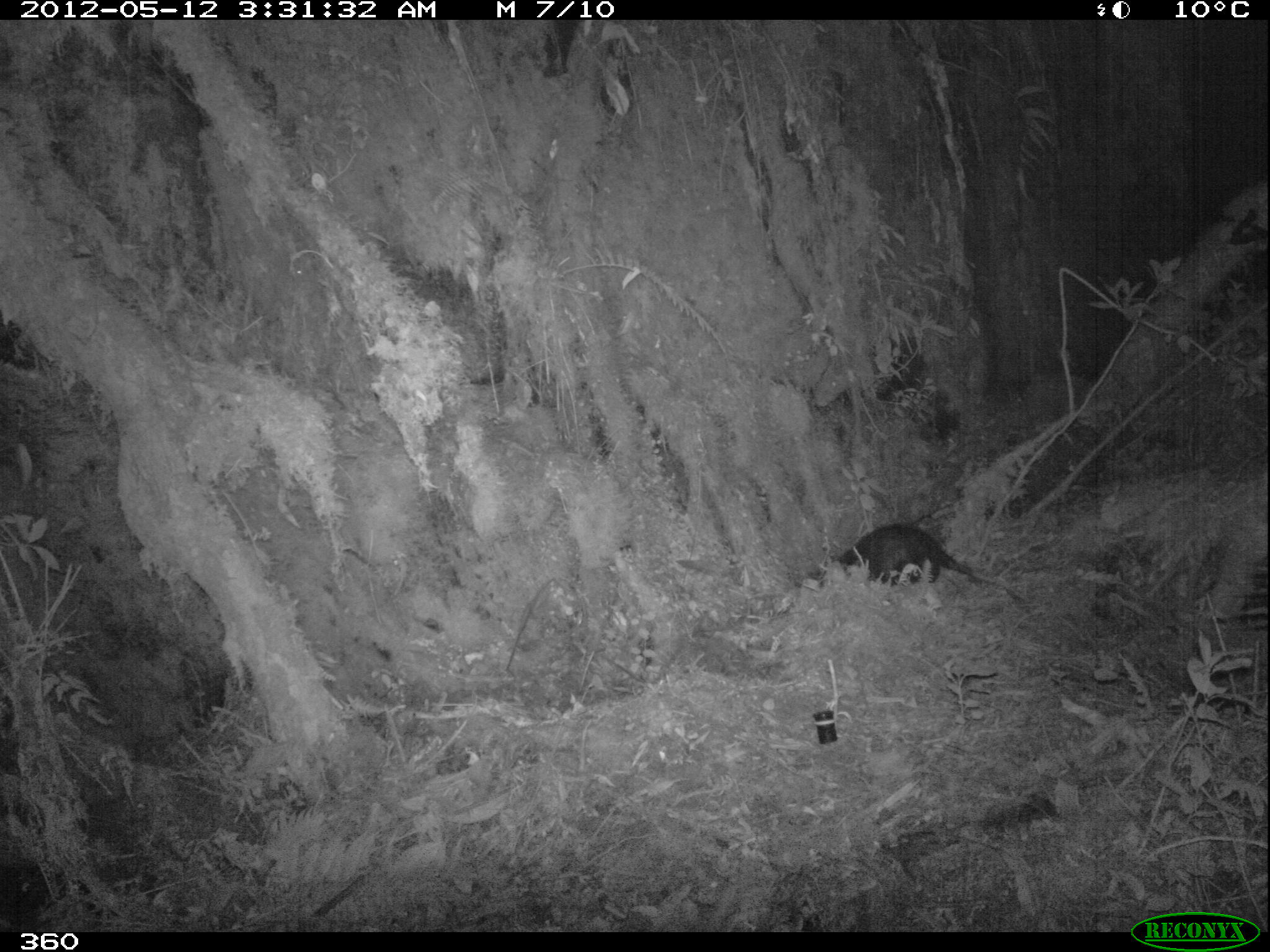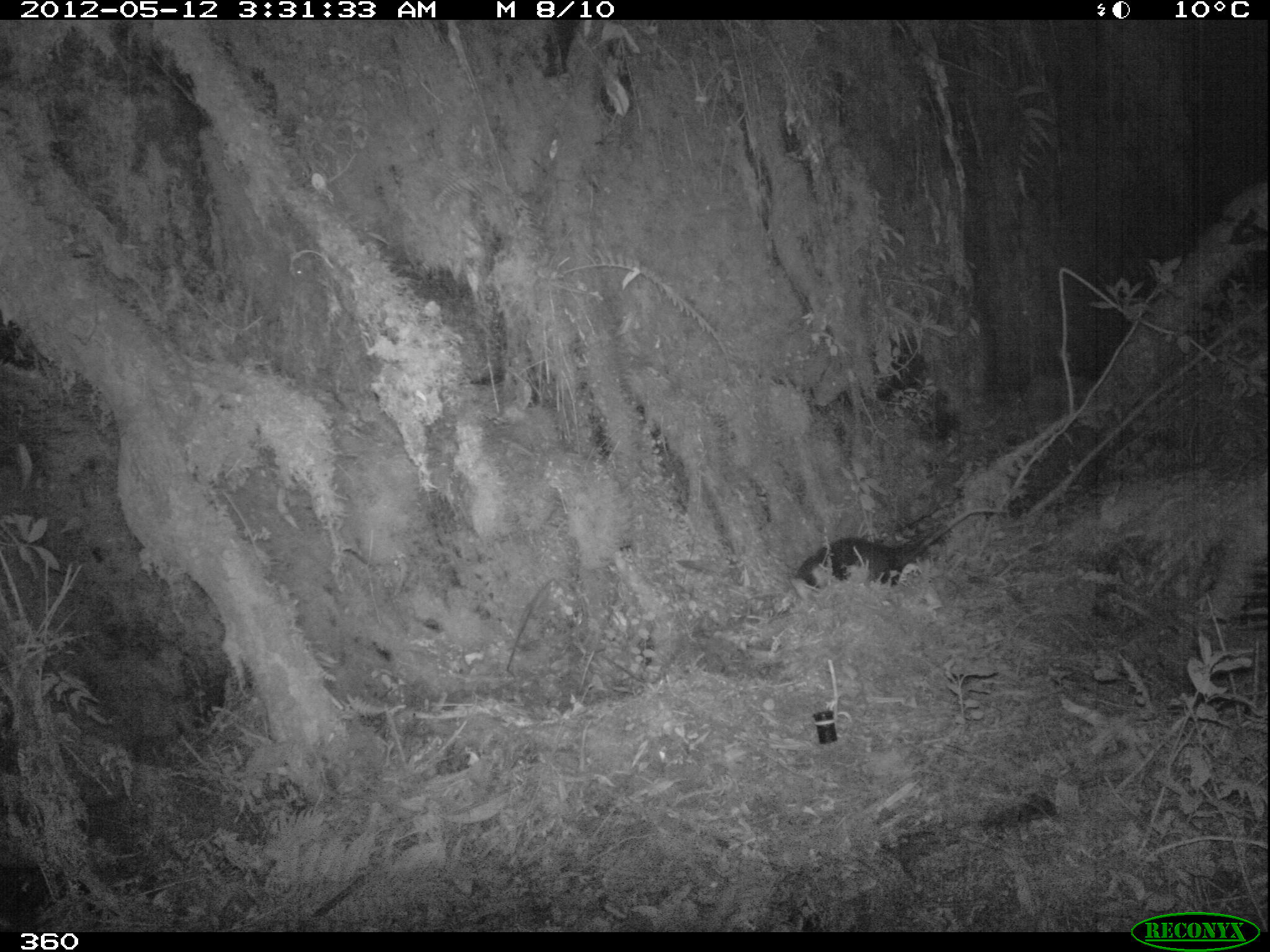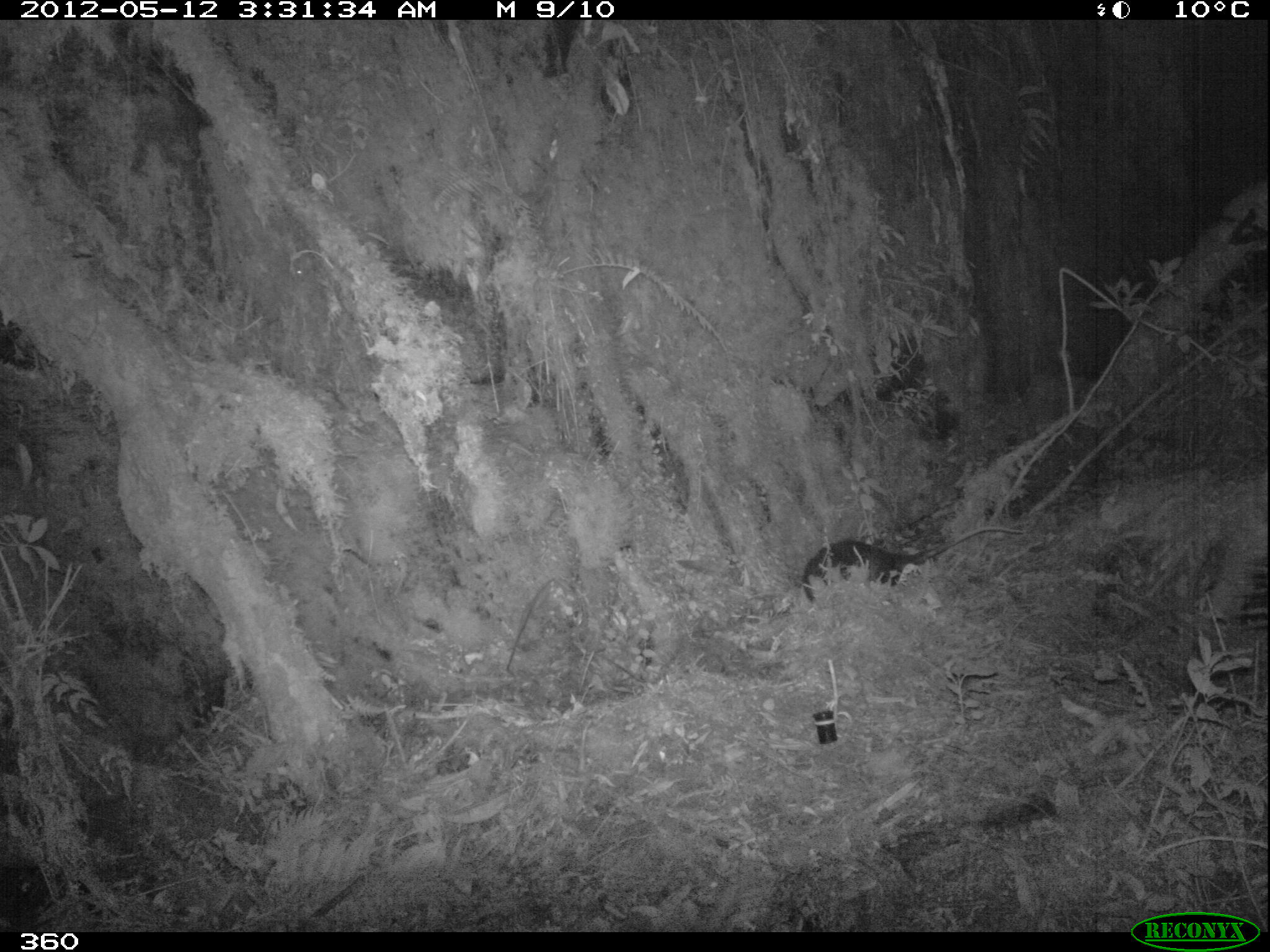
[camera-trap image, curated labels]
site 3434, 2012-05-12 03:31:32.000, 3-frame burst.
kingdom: Animalia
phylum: Chordata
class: Mammalia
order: Didelphimorphia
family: Didelphidae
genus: Didelphis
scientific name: Didelphis pernigra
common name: andean white-eared opossum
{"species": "Didelphis pernigra (andean white-eared opossum)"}